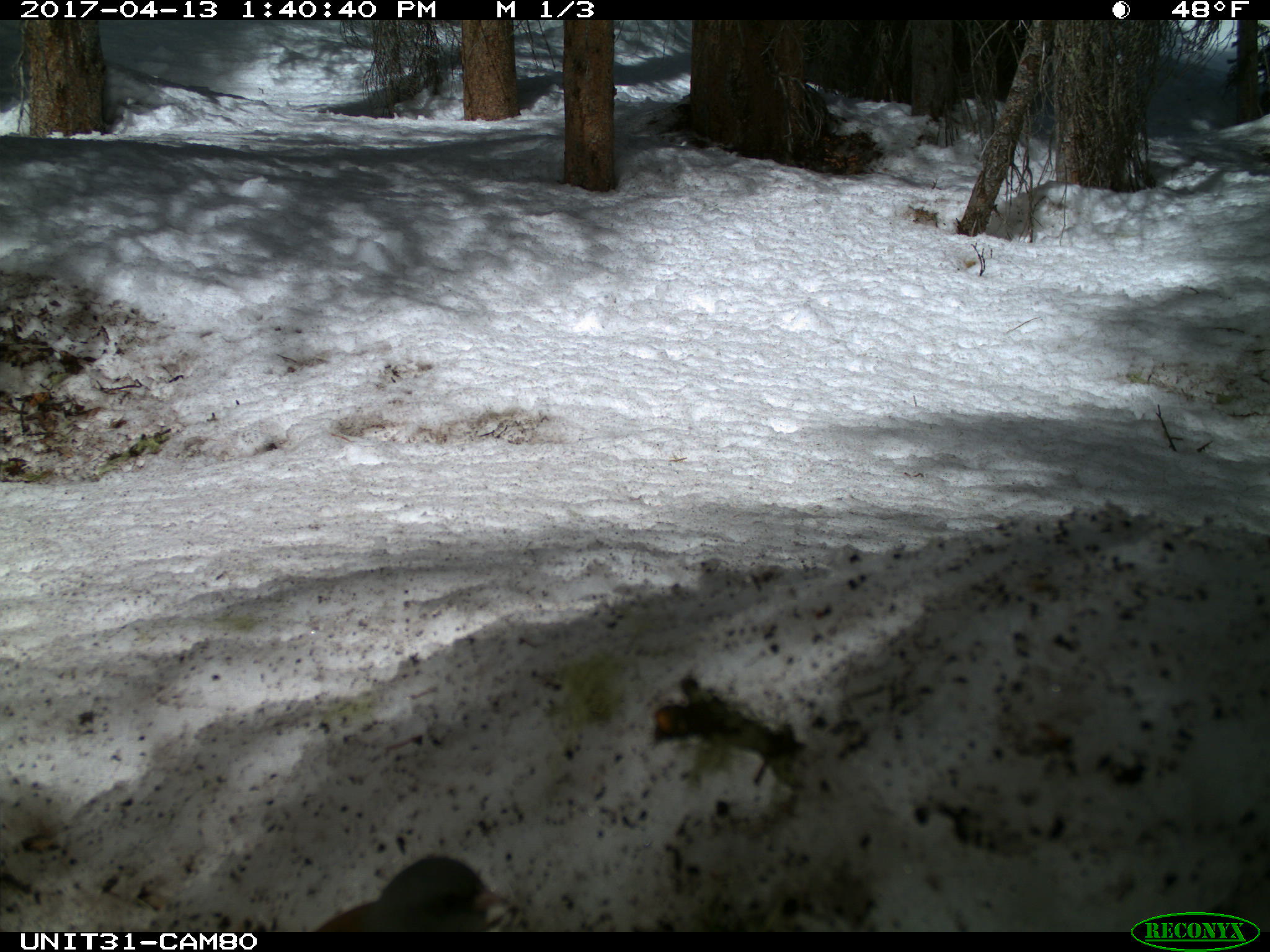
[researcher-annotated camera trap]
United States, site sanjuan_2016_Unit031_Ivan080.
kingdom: Animalia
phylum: Chordata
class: Aves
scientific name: Aves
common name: birds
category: unidentified bird